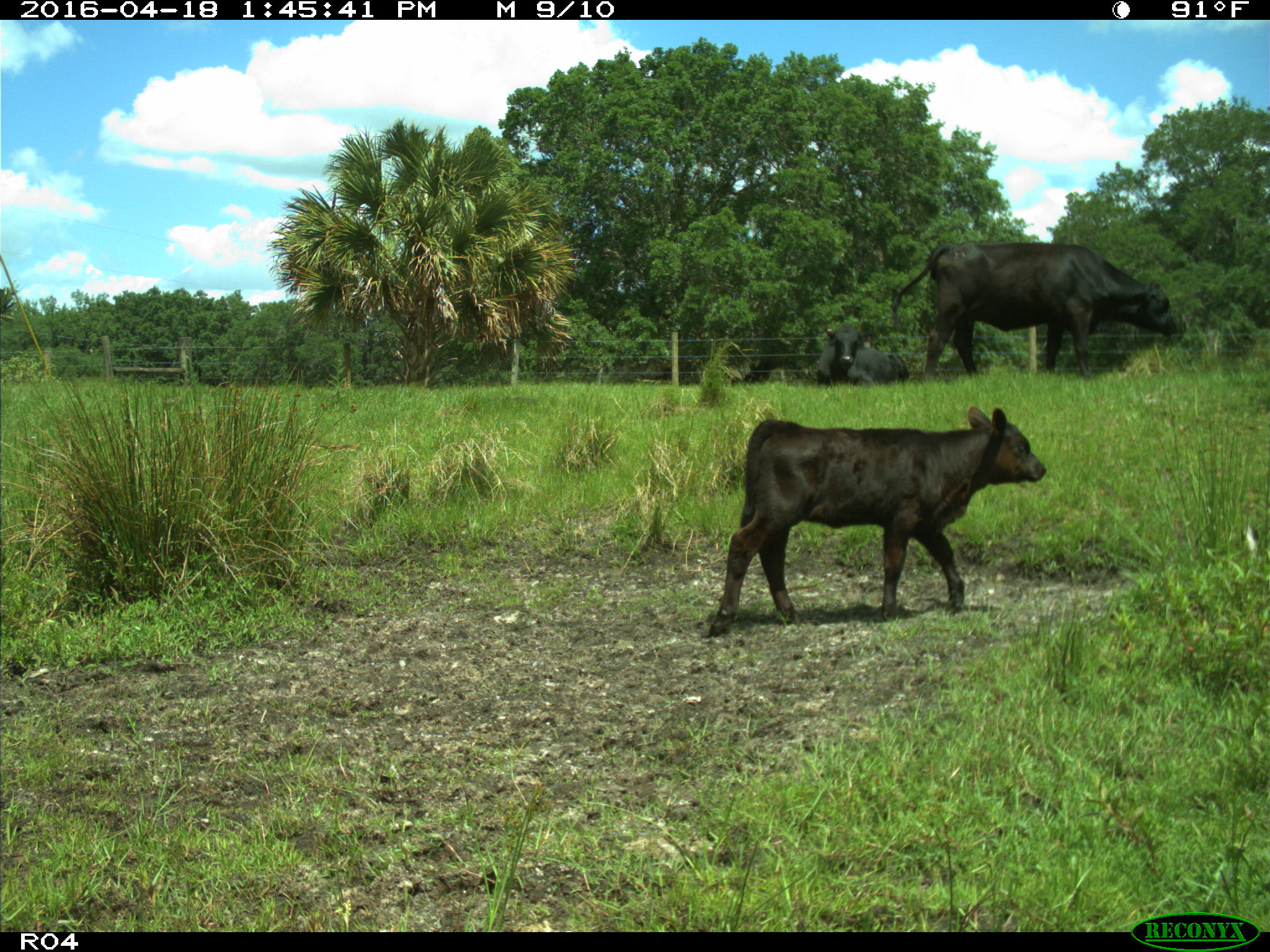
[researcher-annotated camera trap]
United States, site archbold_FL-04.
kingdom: Animalia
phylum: Chordata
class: Mammalia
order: Artiodactyla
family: Bovidae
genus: Bos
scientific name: Bos taurus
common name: domestic cow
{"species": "Bos taurus (domestic cow)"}